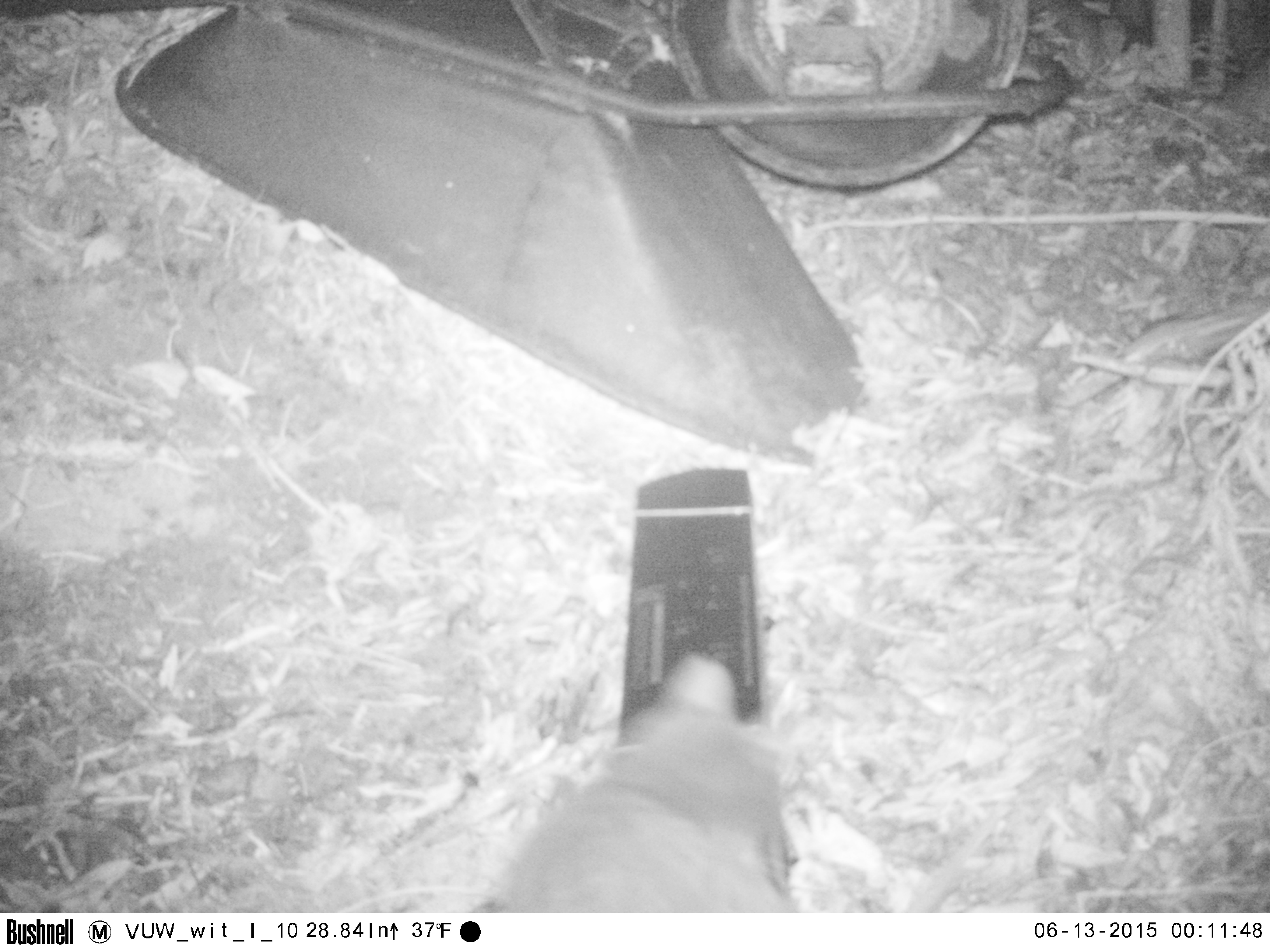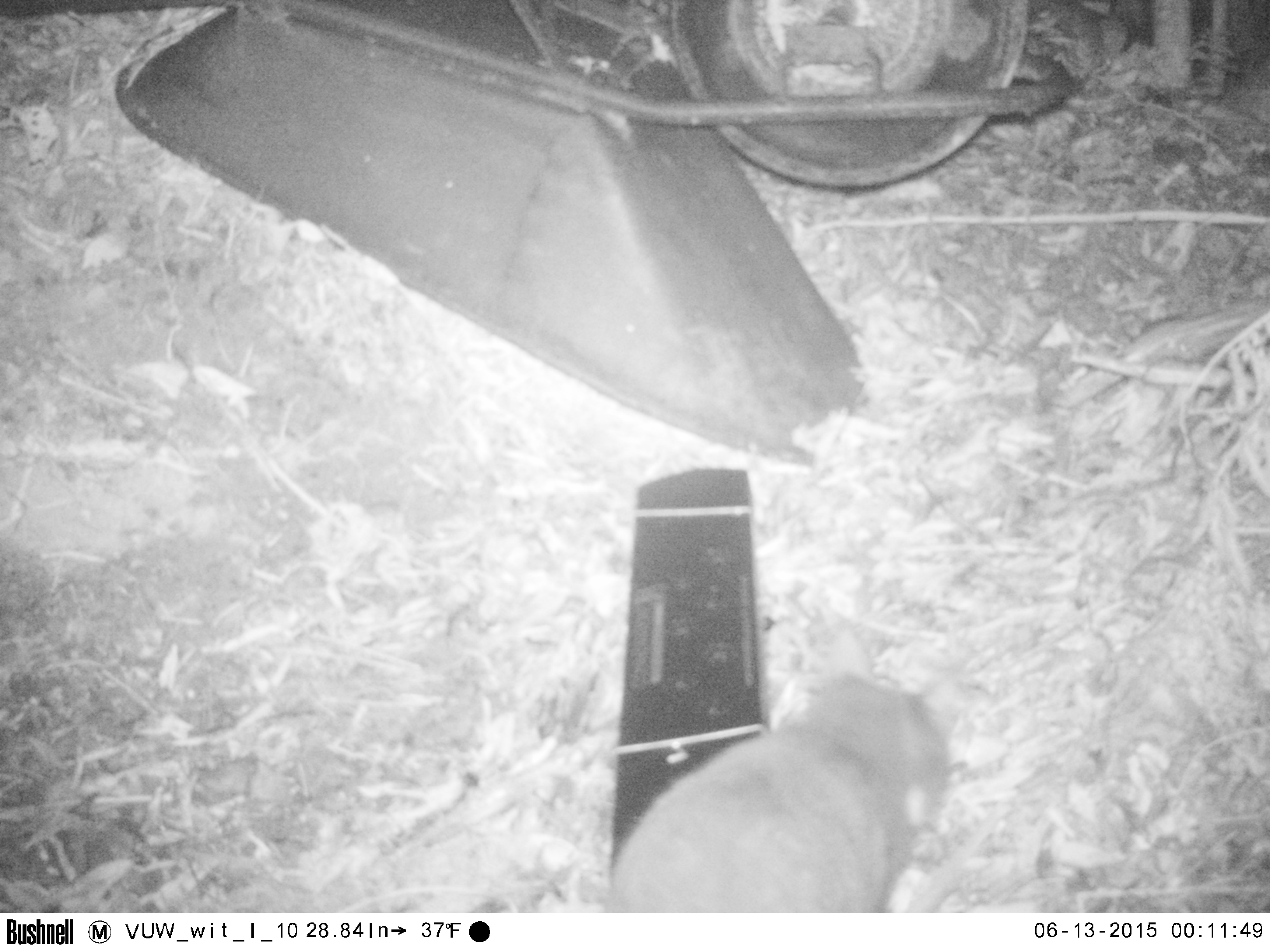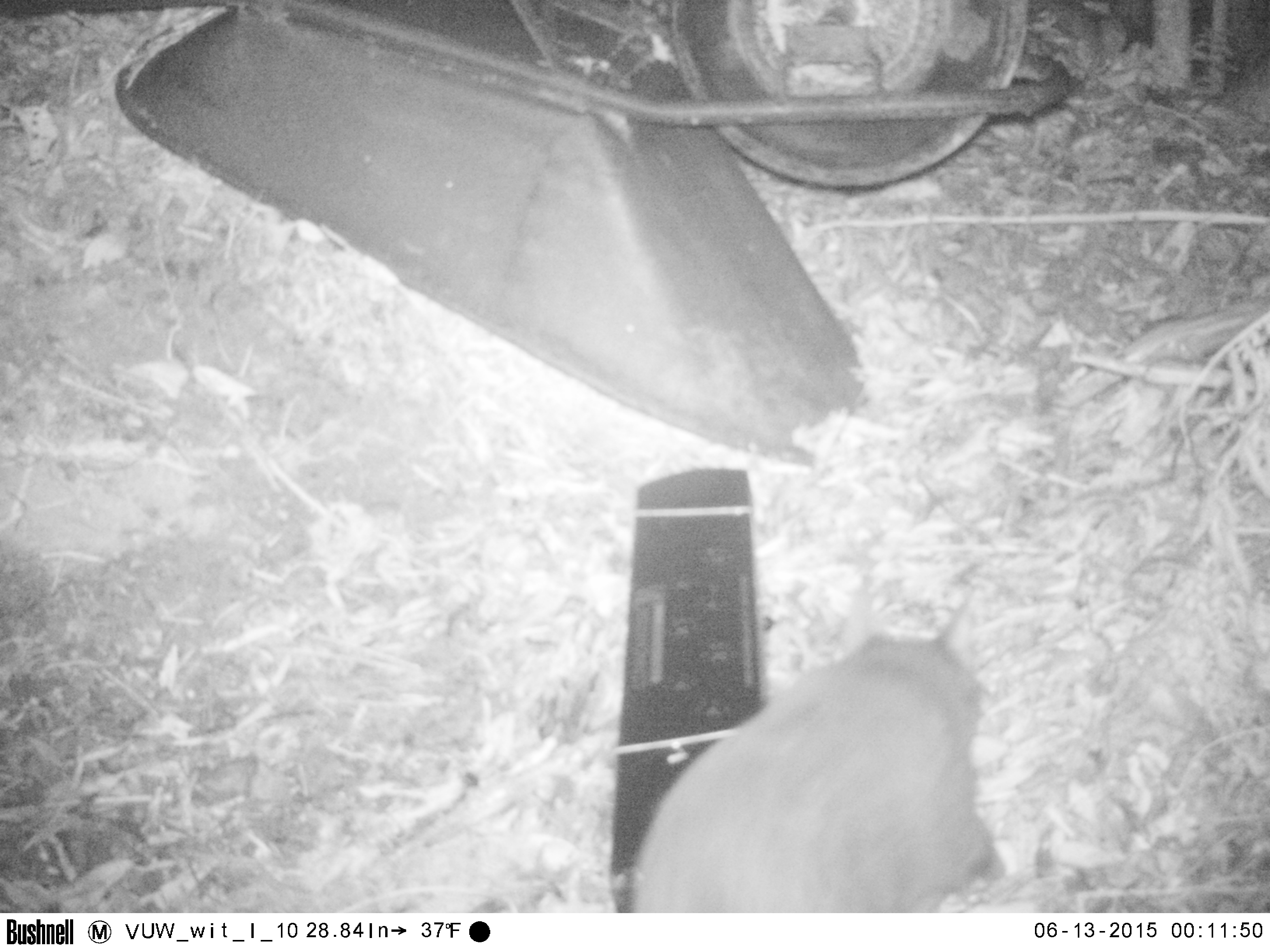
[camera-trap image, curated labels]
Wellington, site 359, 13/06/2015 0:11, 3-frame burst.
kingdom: Animalia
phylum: Chordata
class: Mammalia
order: Carnivora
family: Felidae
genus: Felis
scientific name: Felis catus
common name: cat